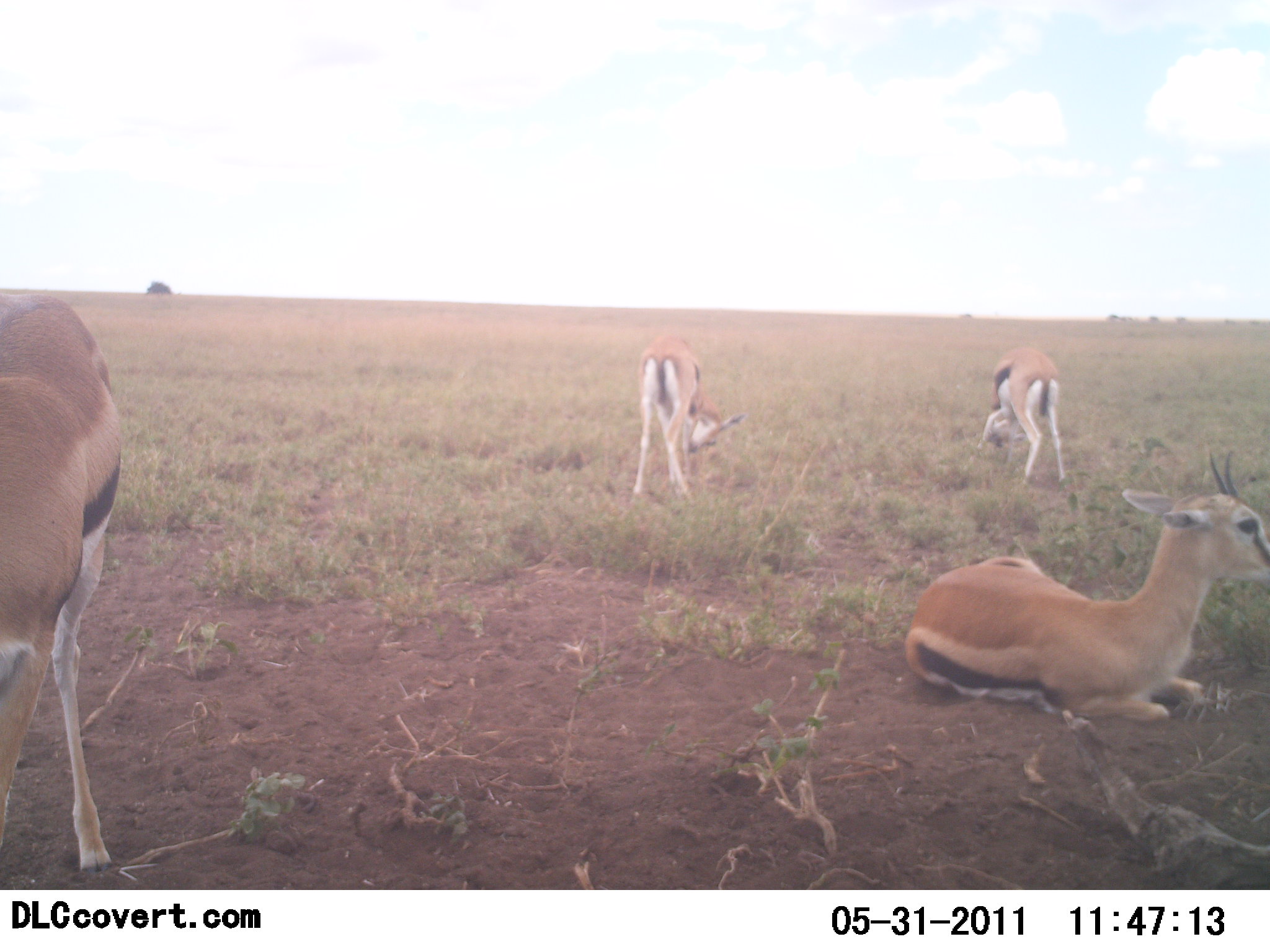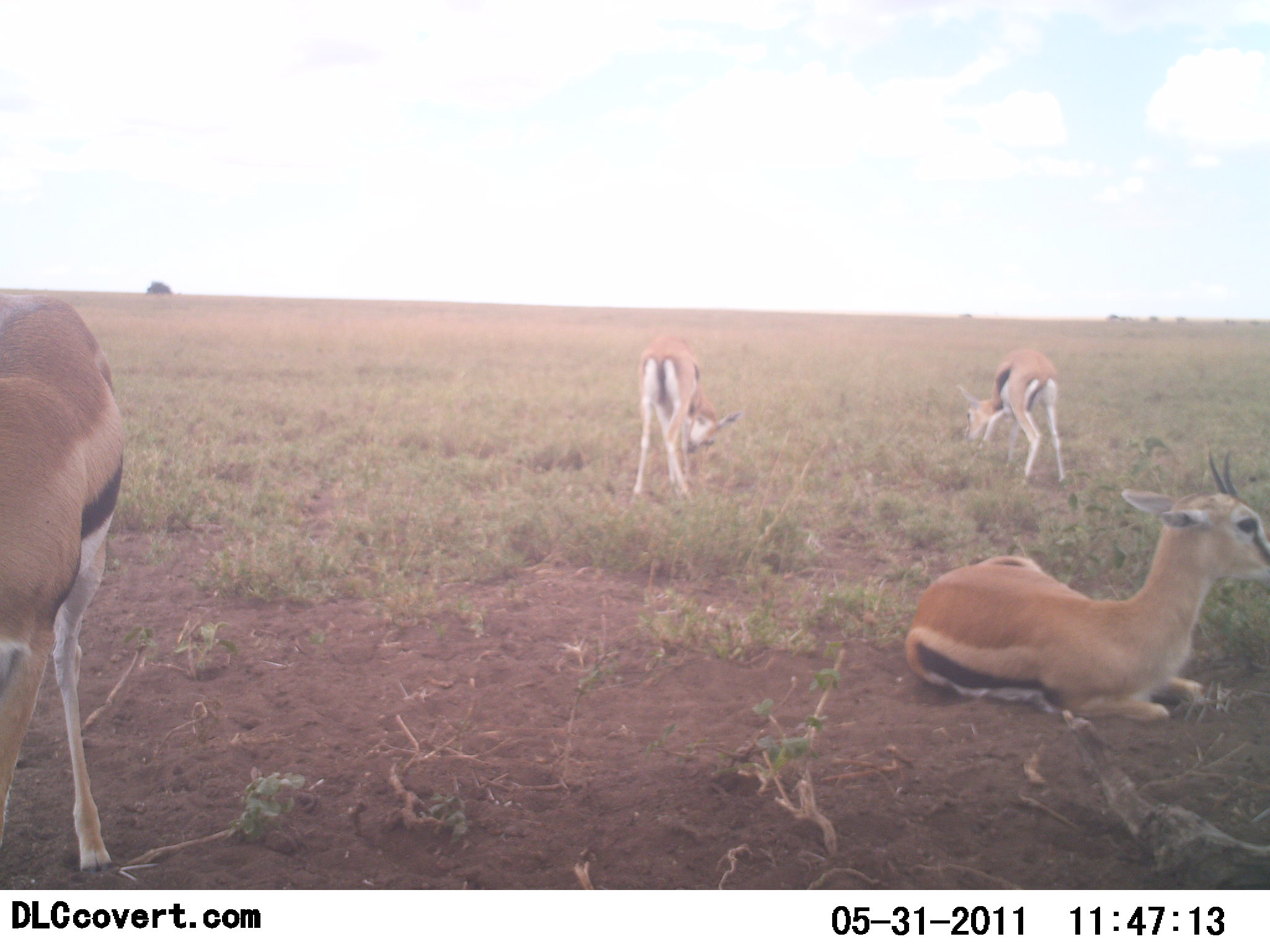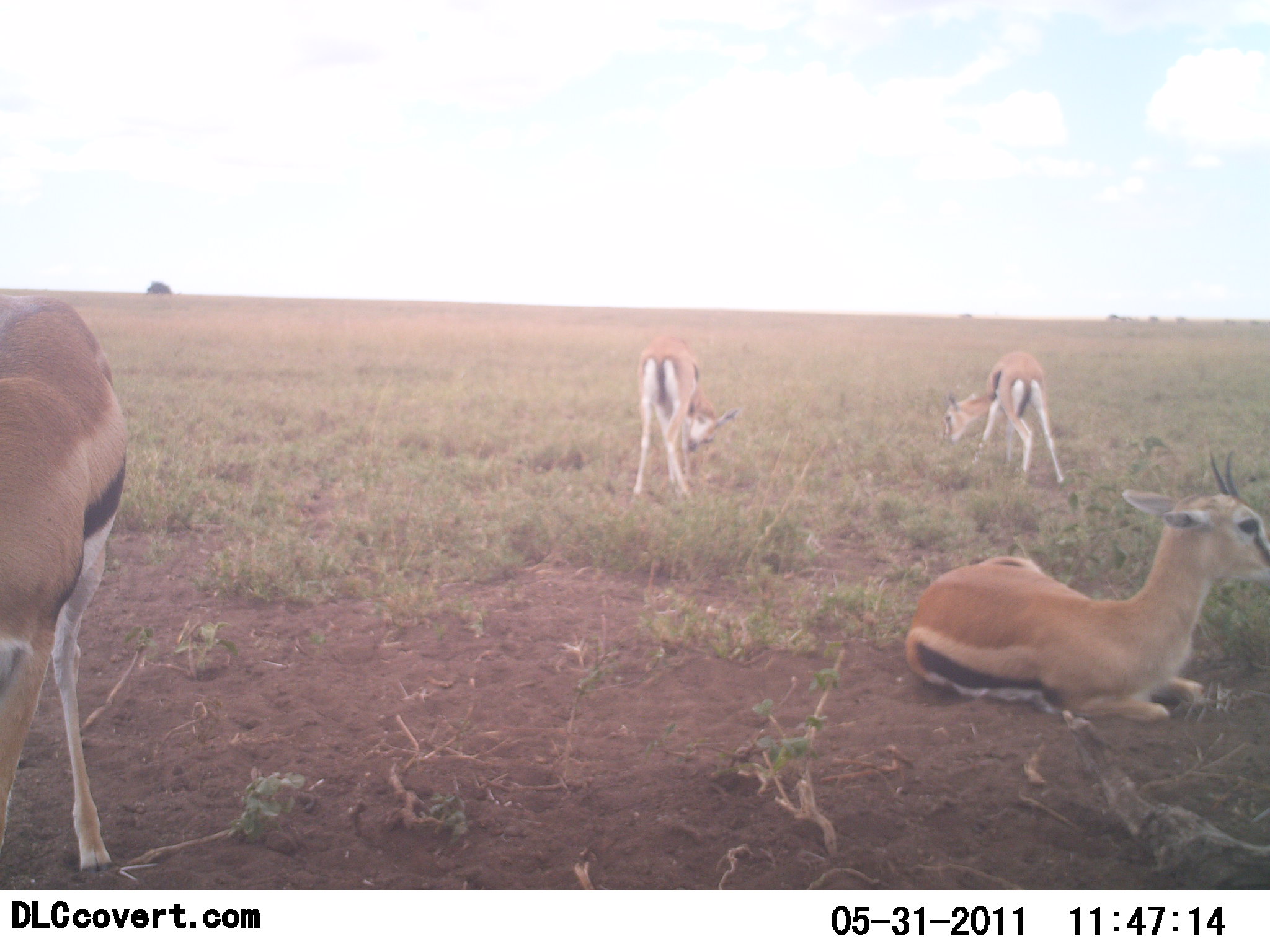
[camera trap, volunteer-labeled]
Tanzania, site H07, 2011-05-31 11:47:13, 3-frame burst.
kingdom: Animalia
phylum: Chordata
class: Mammalia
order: Artiodactyla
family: Bovidae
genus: Eudorcas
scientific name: Eudorcas thomsonii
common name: thomson's gazelle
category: gazellethomsons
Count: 4.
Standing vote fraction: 33%.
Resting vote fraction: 100%.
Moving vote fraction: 0%.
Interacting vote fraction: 0%.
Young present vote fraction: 17%.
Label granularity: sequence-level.